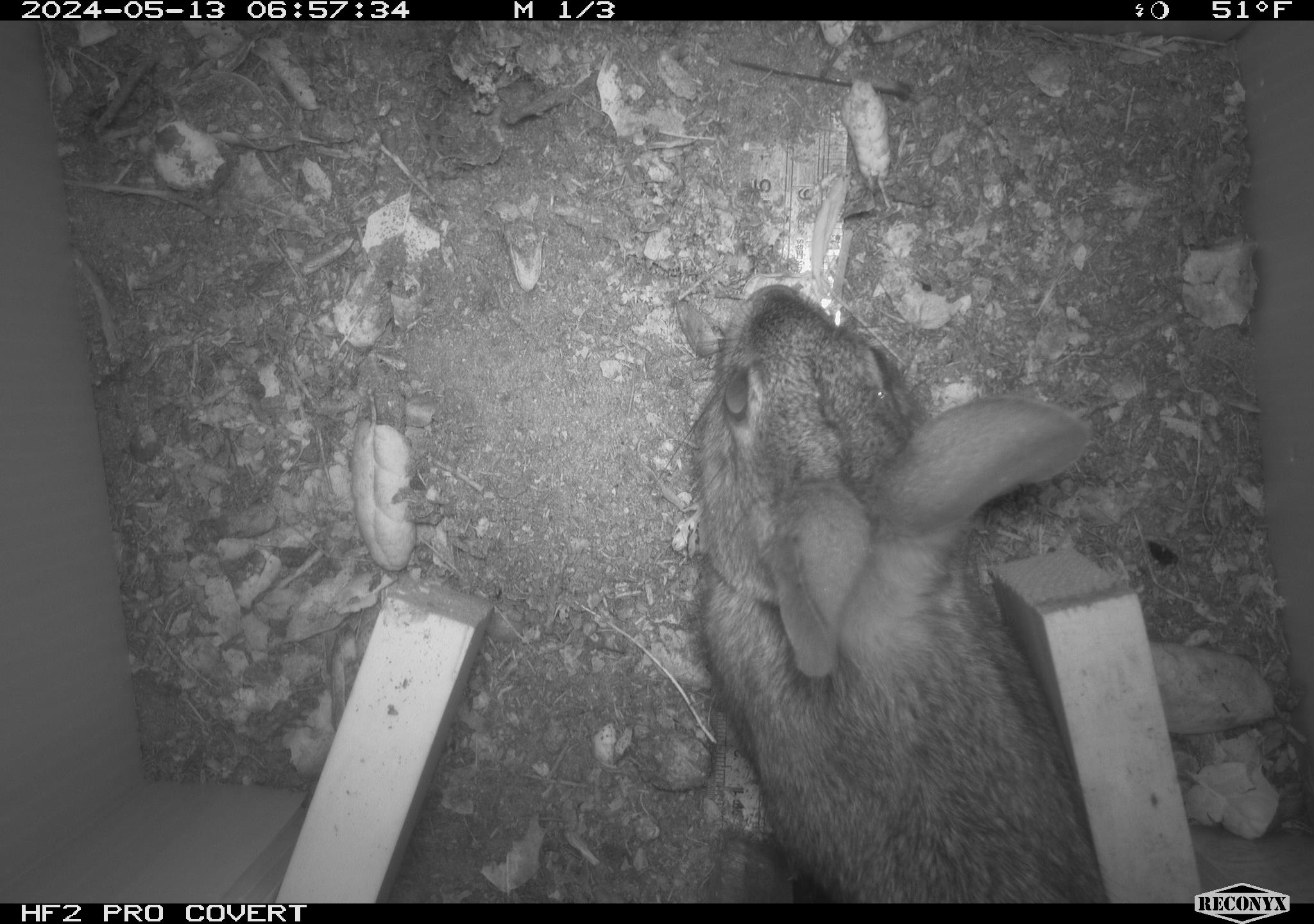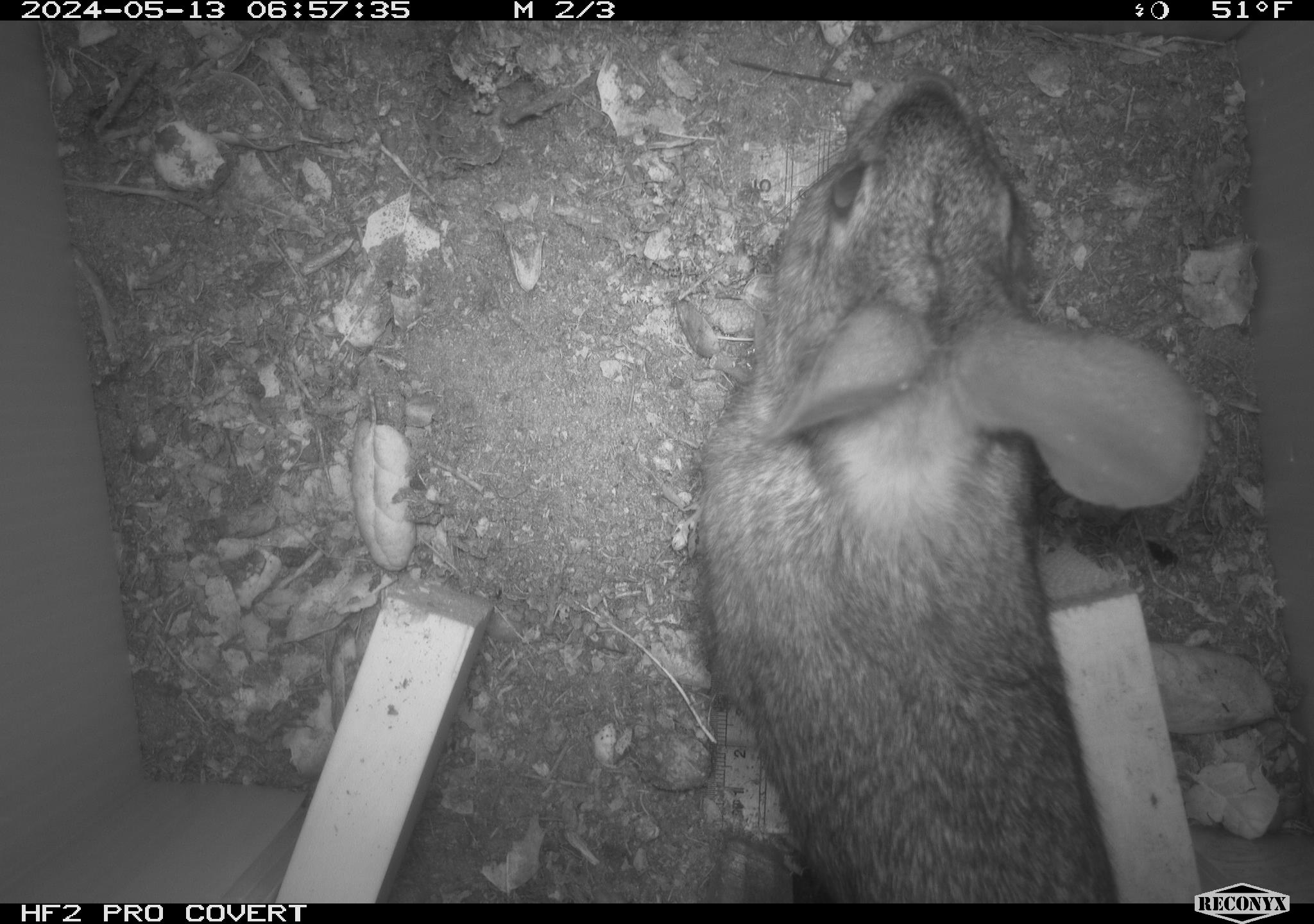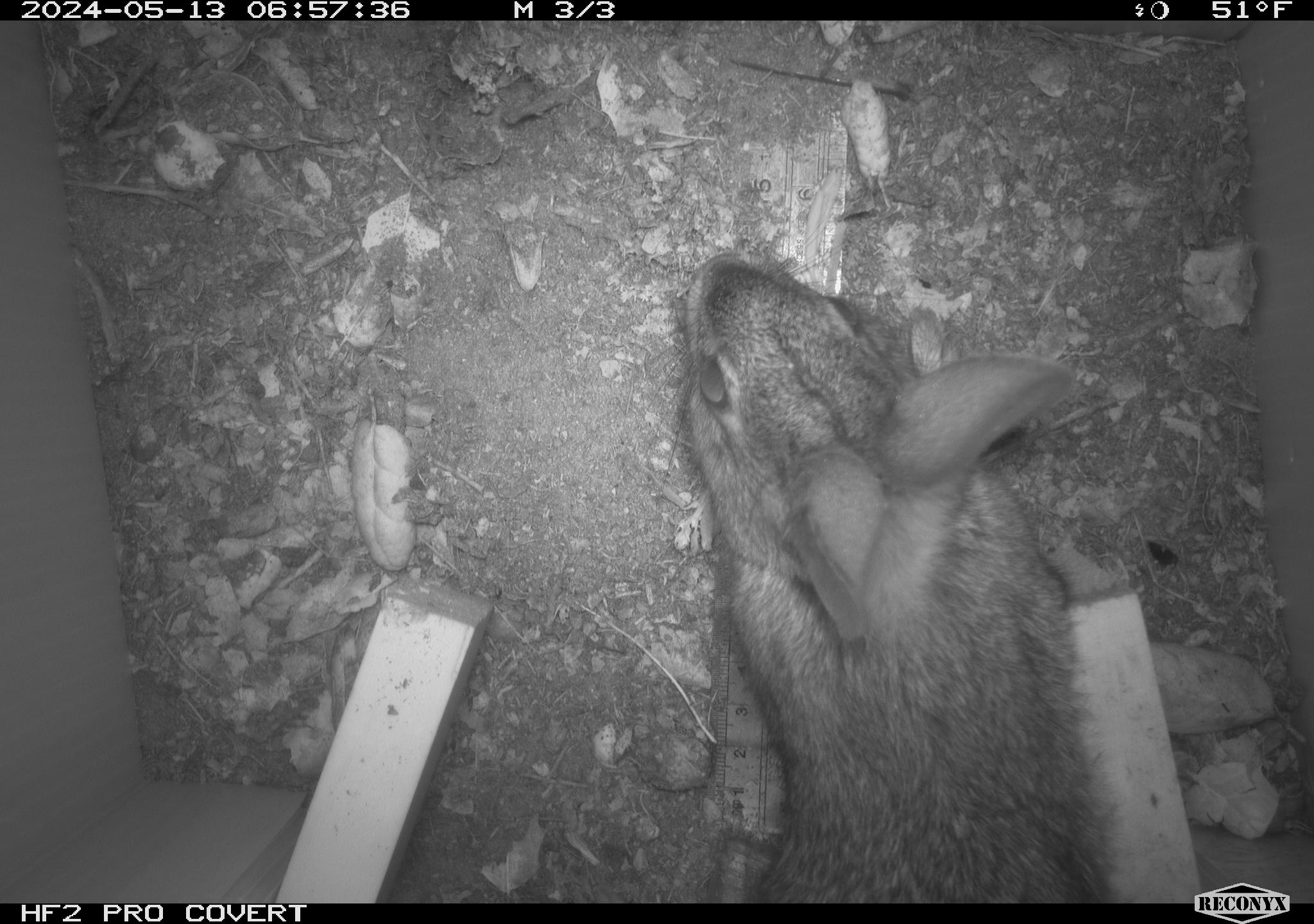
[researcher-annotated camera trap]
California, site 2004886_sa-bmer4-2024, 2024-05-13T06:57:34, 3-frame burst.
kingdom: Animalia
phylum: Chordata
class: Mammalia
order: Lagomorpha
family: Leporidae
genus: Sylvilagus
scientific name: Sylvilagus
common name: cottontail rabbits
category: sylvilagus species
Sylvilagus species (cottontail rabbits) (Sylvilagus).